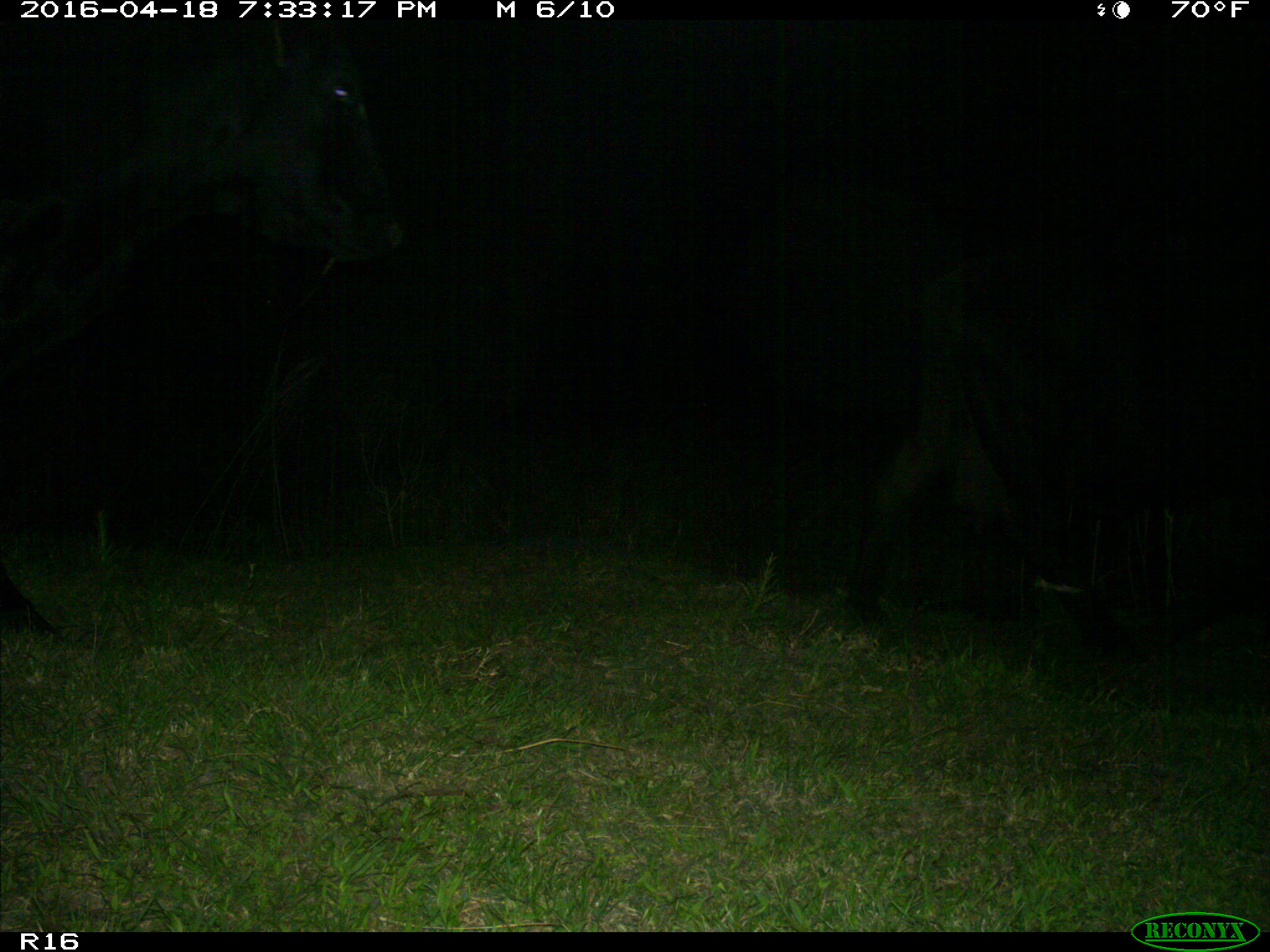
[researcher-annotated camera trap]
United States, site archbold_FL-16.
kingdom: Animalia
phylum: Chordata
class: Mammalia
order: Artiodactyla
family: Bovidae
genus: Bos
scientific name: Bos taurus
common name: domestic cow